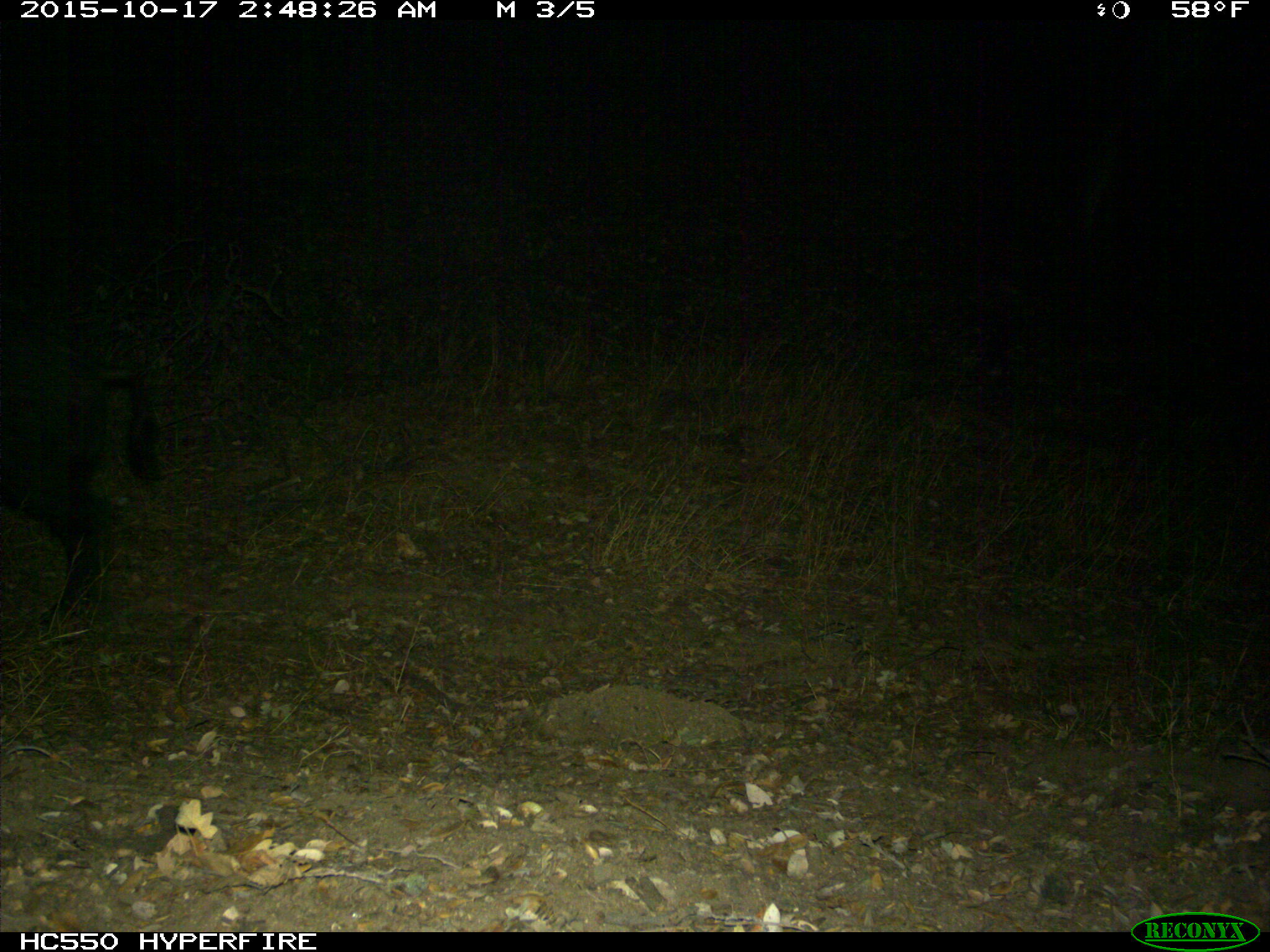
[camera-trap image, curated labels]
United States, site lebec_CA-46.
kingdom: Animalia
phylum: Chordata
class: Mammalia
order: Artiodactyla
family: Suidae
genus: Sus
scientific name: Sus scrofa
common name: wild boar